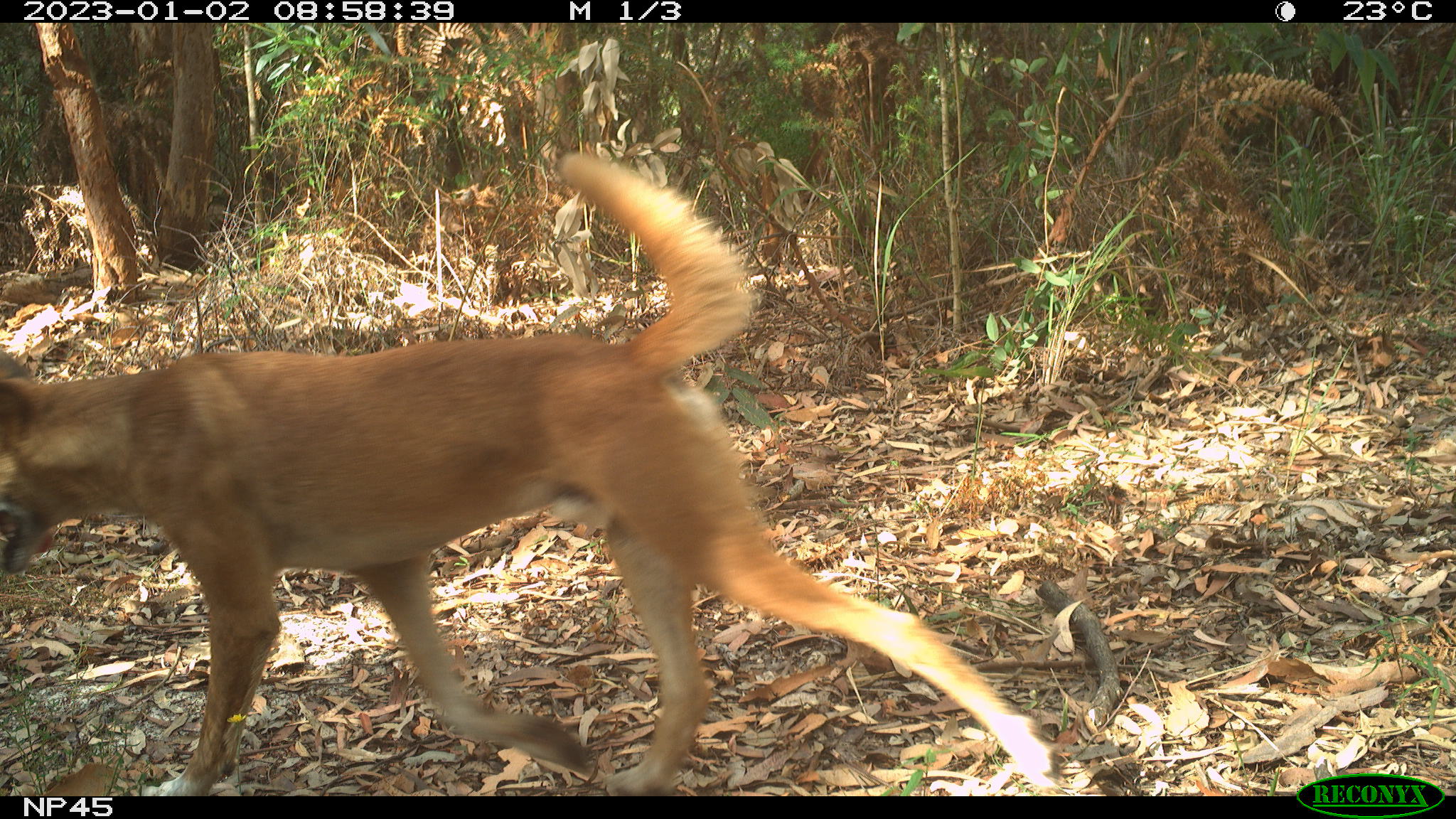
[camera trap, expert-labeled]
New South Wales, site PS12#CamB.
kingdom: Animalia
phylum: Chordata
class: Mammalia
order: Carnivora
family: Canidae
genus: Canis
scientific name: Canis familiaris dingo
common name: dingo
Dingo (Canis familiaris dingo).